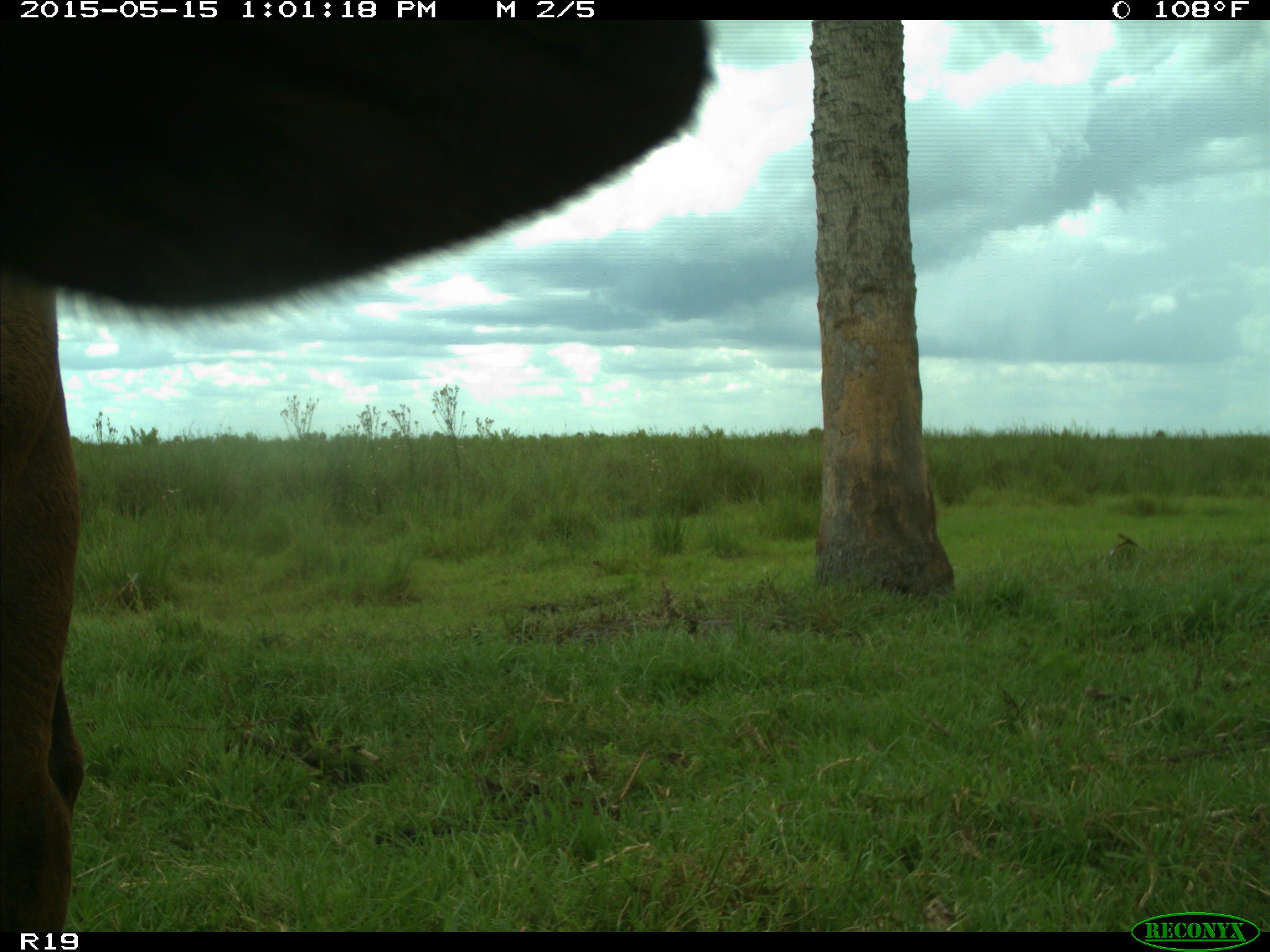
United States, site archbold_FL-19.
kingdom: Animalia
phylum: Chordata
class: Mammalia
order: Artiodactyla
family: Bovidae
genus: Bos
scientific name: Bos taurus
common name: domestic cow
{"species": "Bos taurus (domestic cow)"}